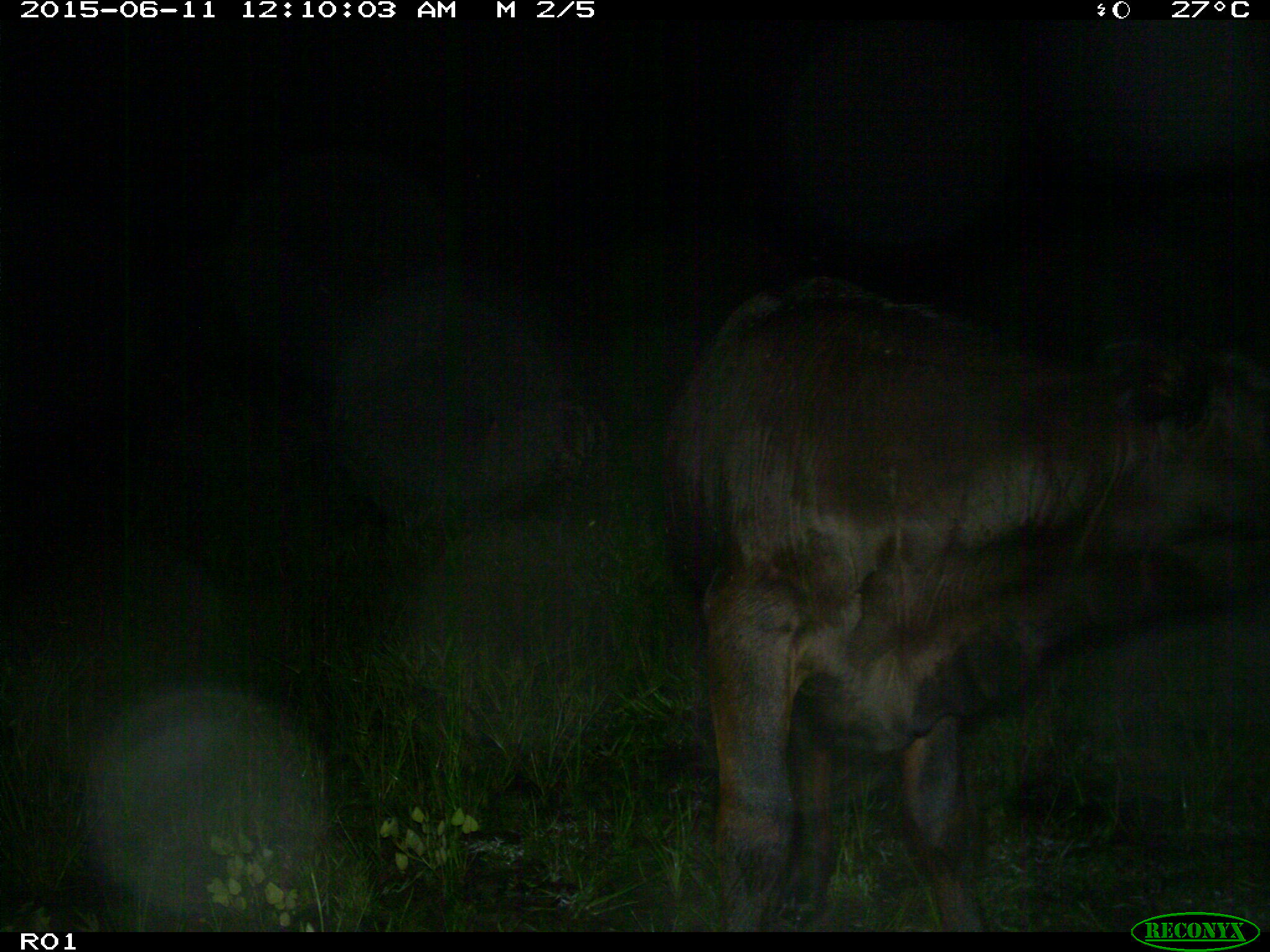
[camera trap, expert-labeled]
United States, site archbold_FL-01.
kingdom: Animalia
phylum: Chordata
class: Mammalia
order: Artiodactyla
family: Bovidae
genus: Bos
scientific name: Bos taurus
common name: domestic cow